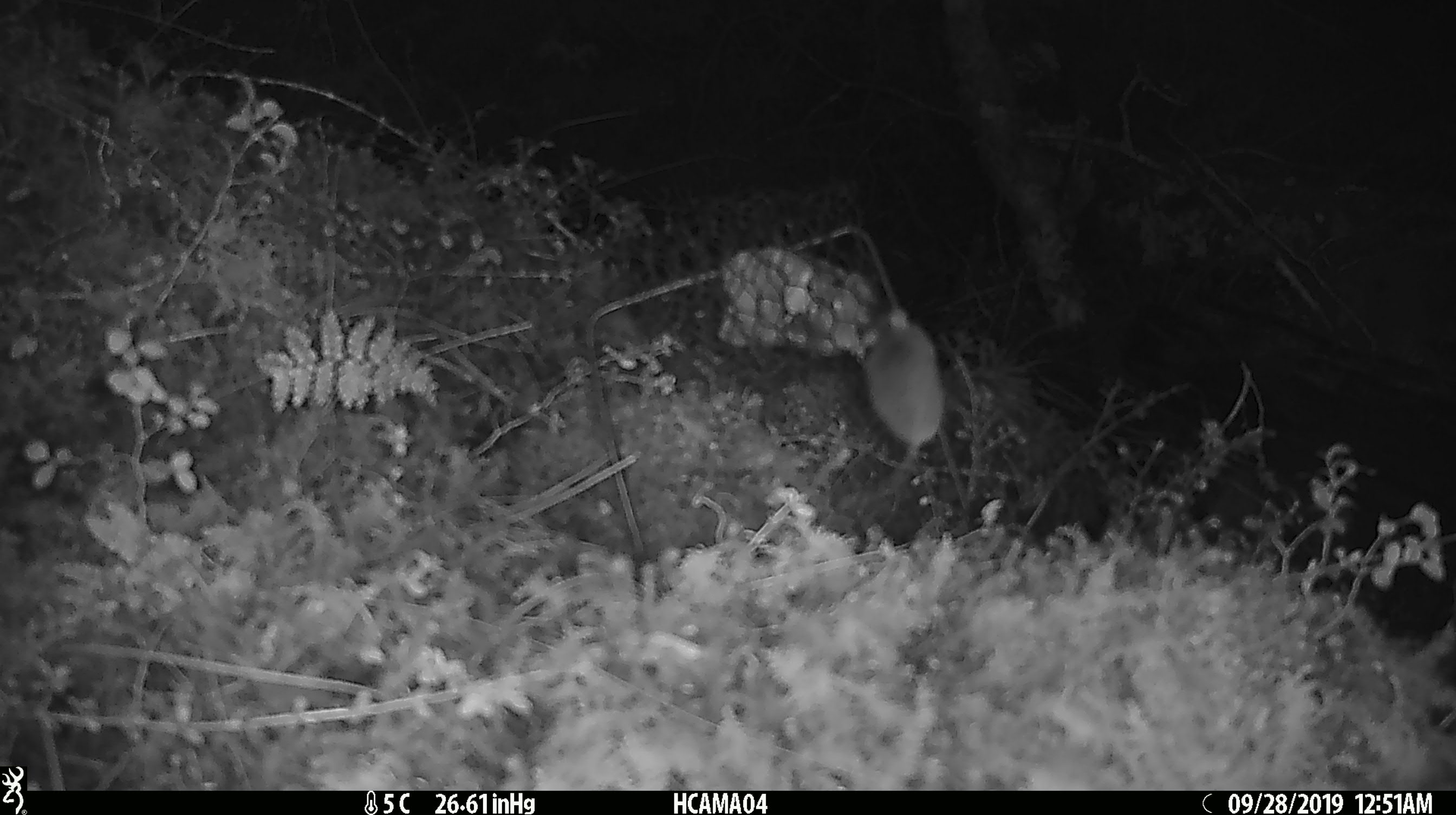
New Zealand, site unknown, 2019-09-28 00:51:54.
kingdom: Animalia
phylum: Chordata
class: Mammalia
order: Rodentia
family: Muridae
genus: Mus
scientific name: Mus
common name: mouse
Mouse (Mus).